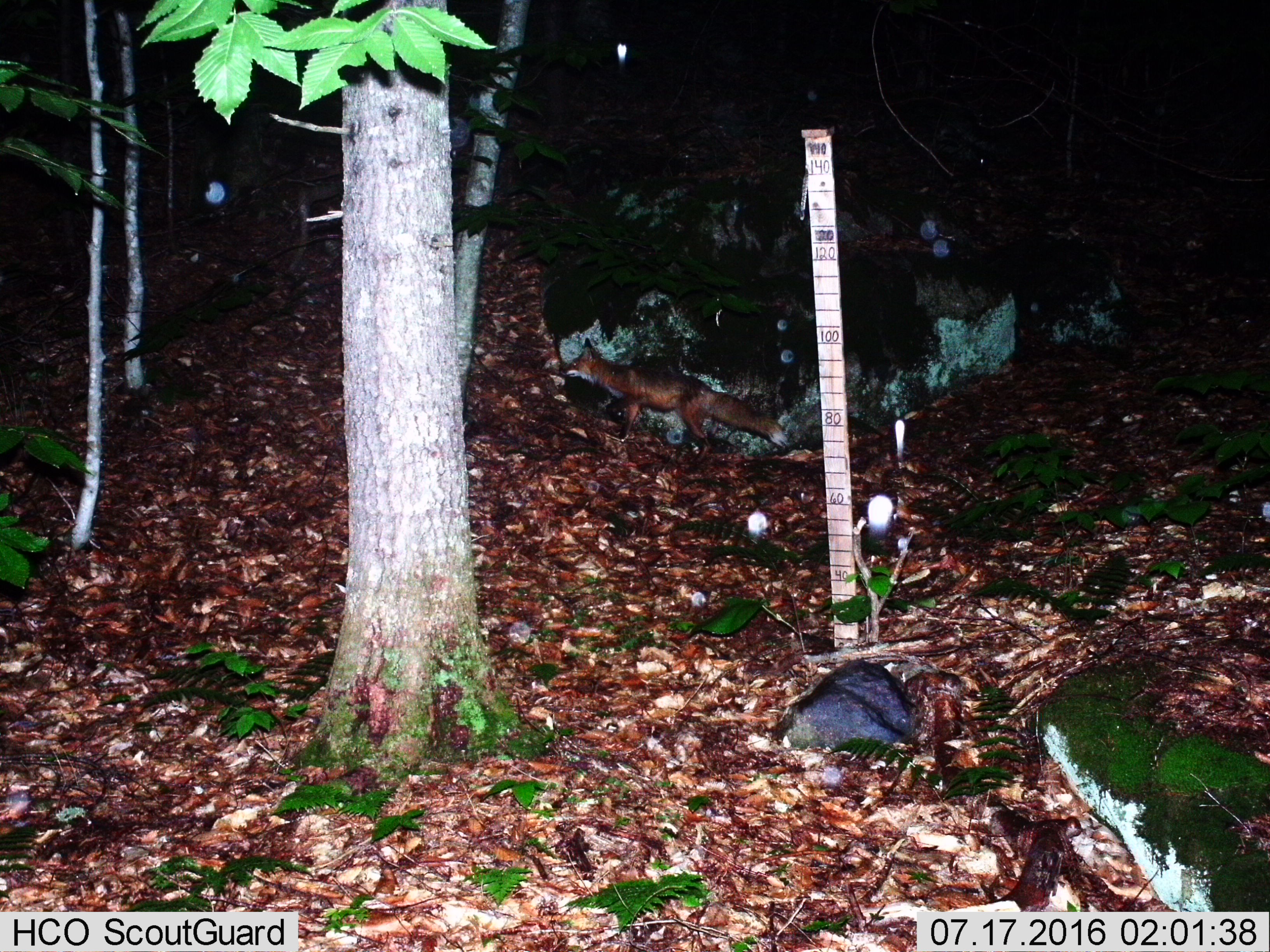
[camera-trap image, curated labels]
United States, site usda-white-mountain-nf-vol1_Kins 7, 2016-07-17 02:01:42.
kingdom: Animalia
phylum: Chordata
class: Mammalia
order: Carnivora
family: Canidae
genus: Vulpes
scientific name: Vulpes vulpes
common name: red fox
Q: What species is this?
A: Red fox (Vulpes vulpes).